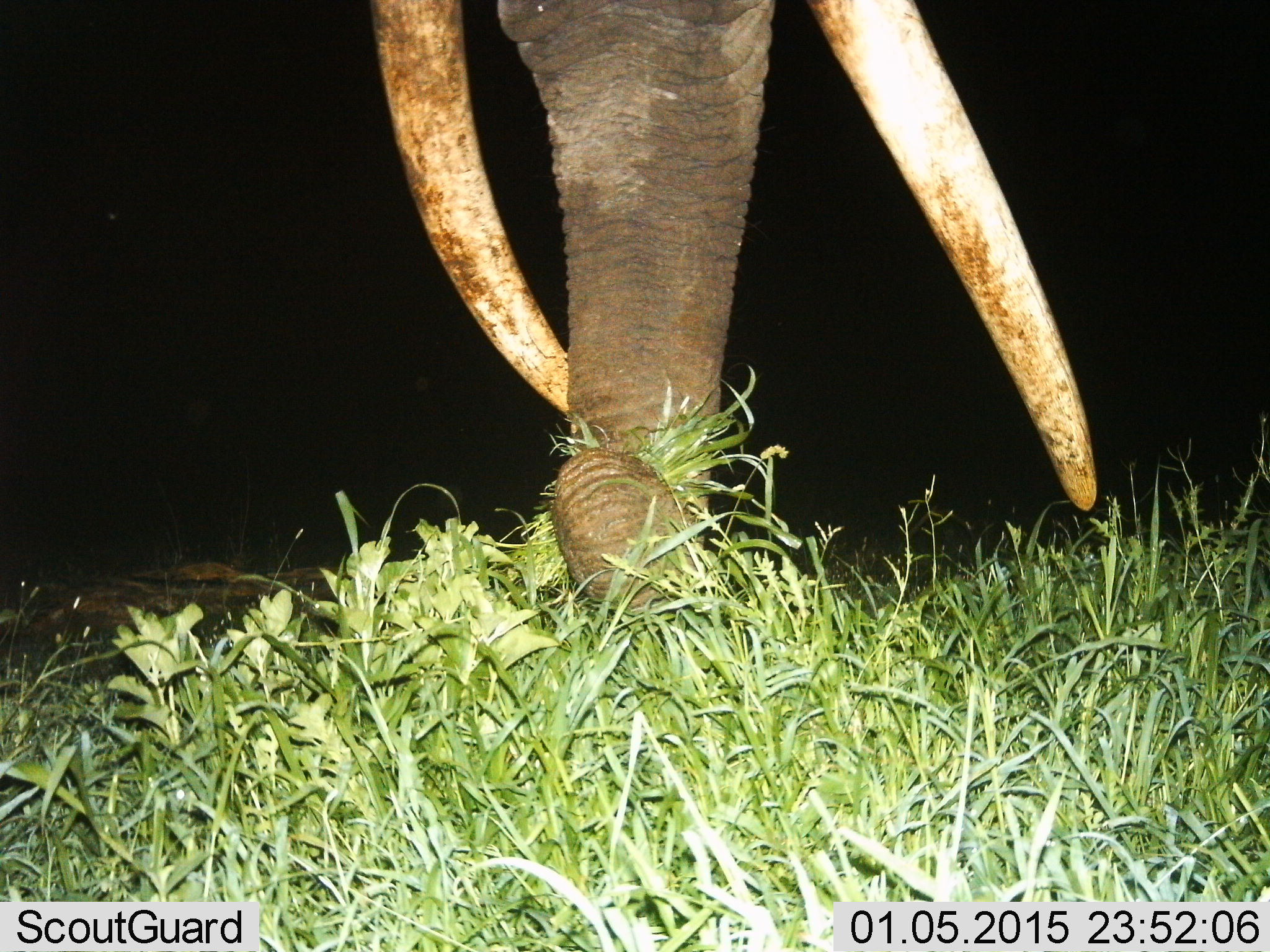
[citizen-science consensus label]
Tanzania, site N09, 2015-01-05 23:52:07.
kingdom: Animalia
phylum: Chordata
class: Mammalia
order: Proboscidea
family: Elephantidae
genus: Loxodonta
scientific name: Loxodonta africana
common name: african bush elephant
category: elephant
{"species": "elephant (african bush elephant) (Loxodonta africana)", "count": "1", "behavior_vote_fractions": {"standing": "30%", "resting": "0%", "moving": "0%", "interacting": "0%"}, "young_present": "0%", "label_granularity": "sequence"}